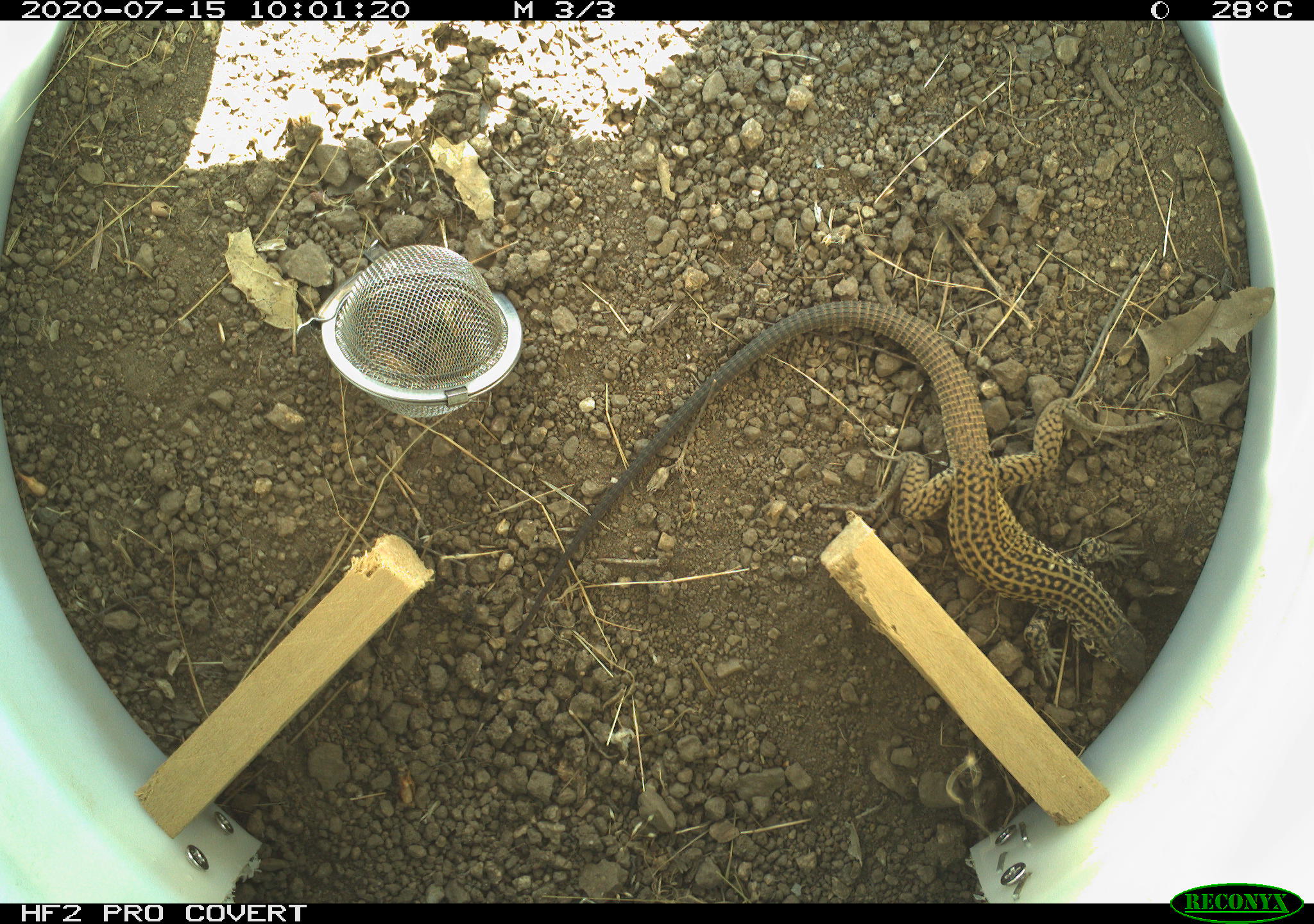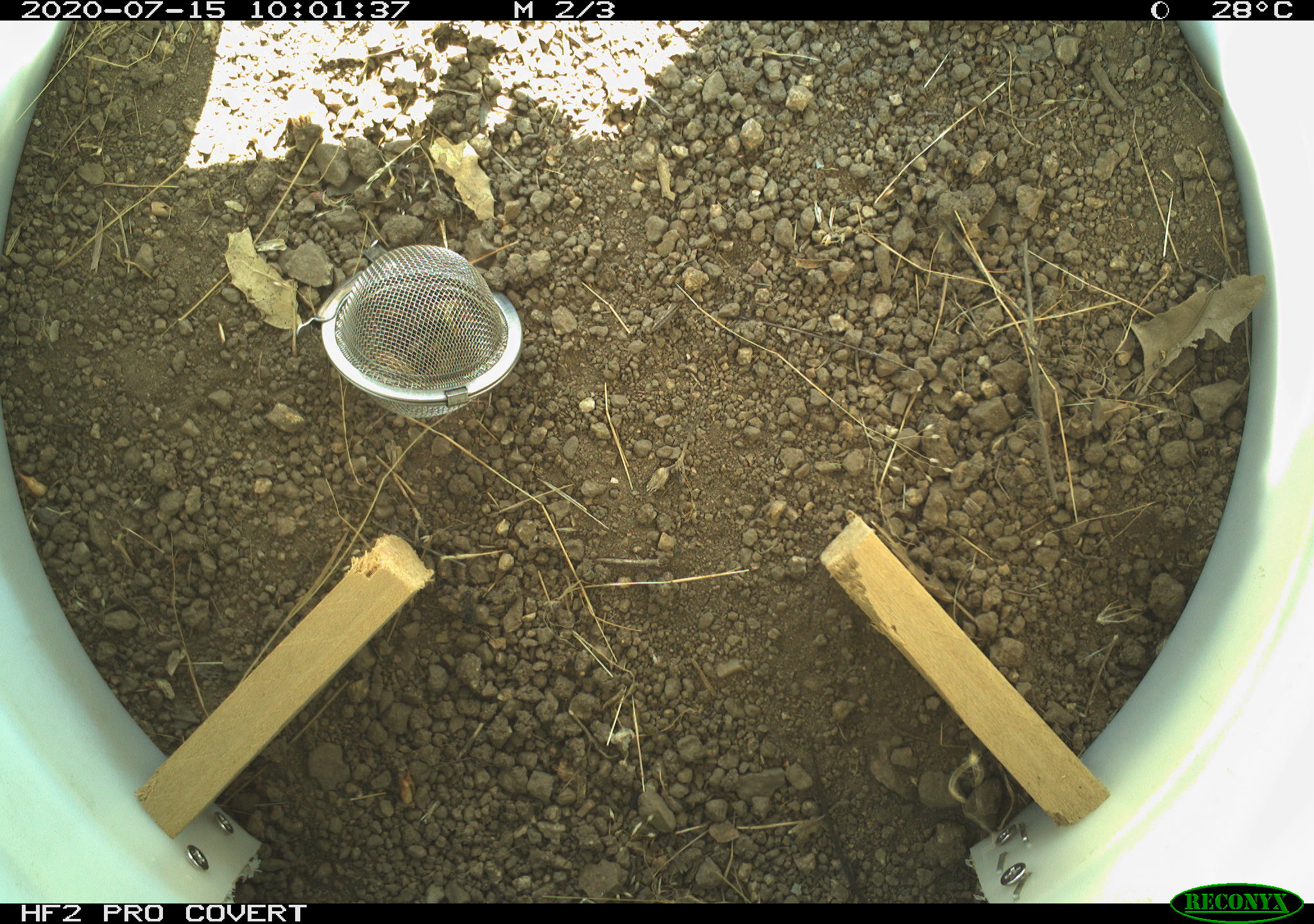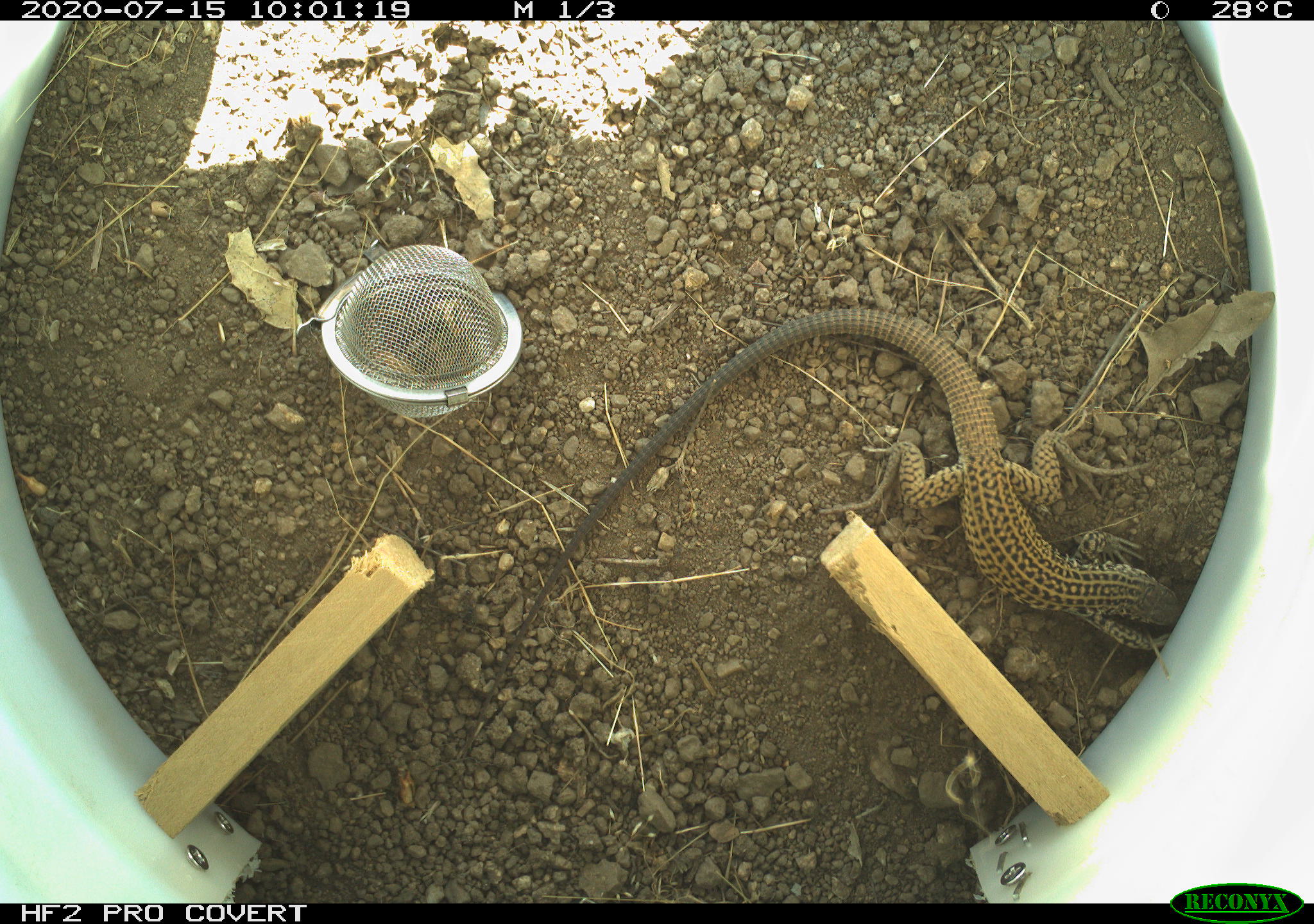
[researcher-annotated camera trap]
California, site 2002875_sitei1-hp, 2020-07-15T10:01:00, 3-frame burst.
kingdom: Animalia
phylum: Chordata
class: Reptilia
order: Squamata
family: Teiidae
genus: Aspidoscelis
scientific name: Aspidoscelis tigris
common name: western whiptail